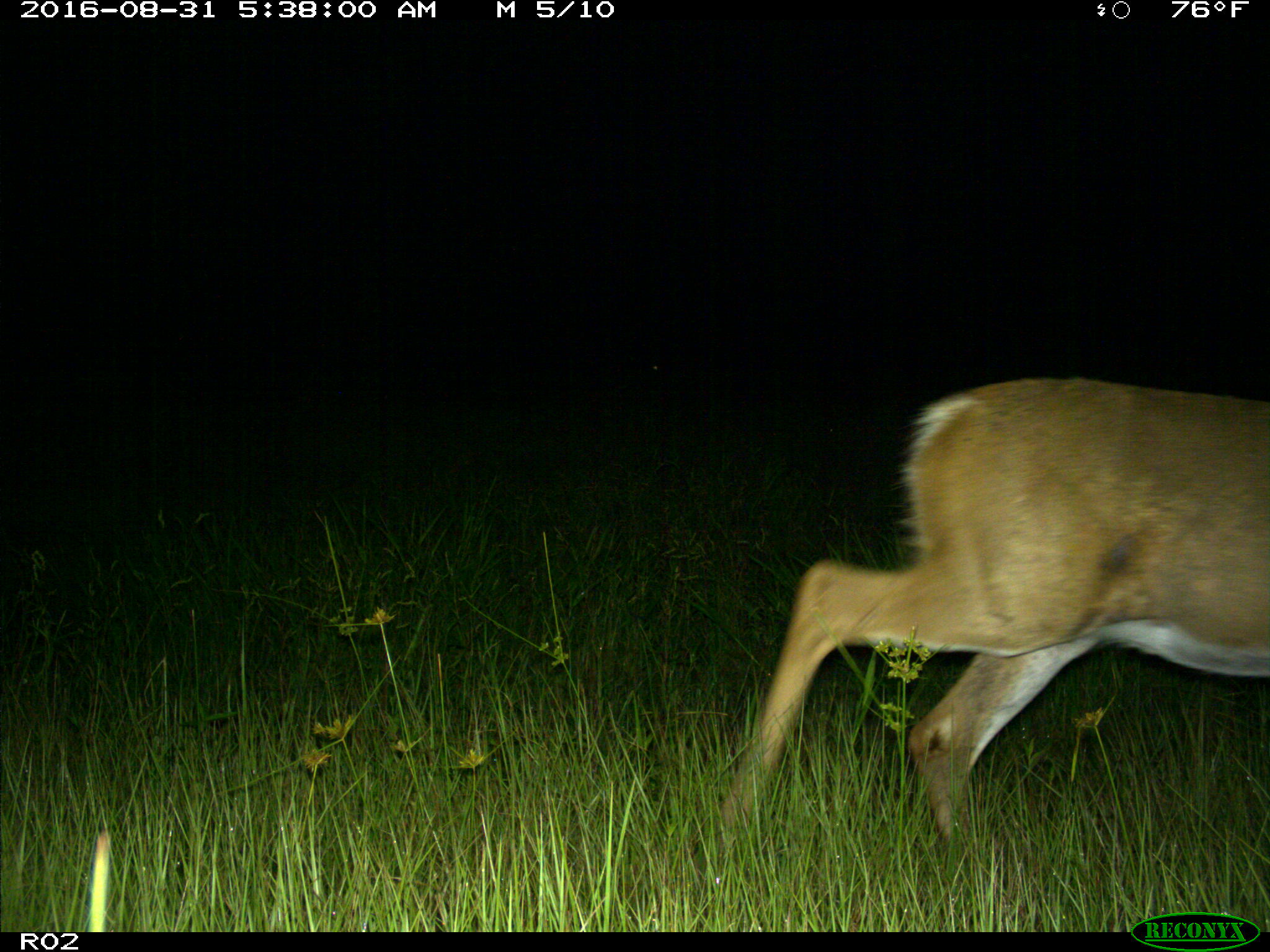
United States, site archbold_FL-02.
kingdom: Animalia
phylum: Chordata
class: Mammalia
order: Artiodactyla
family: Cervidae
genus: Odocoileus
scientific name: Odocoileus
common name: deer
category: unidentified deer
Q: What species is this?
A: Unidentified deer (deer) (Odocoileus).